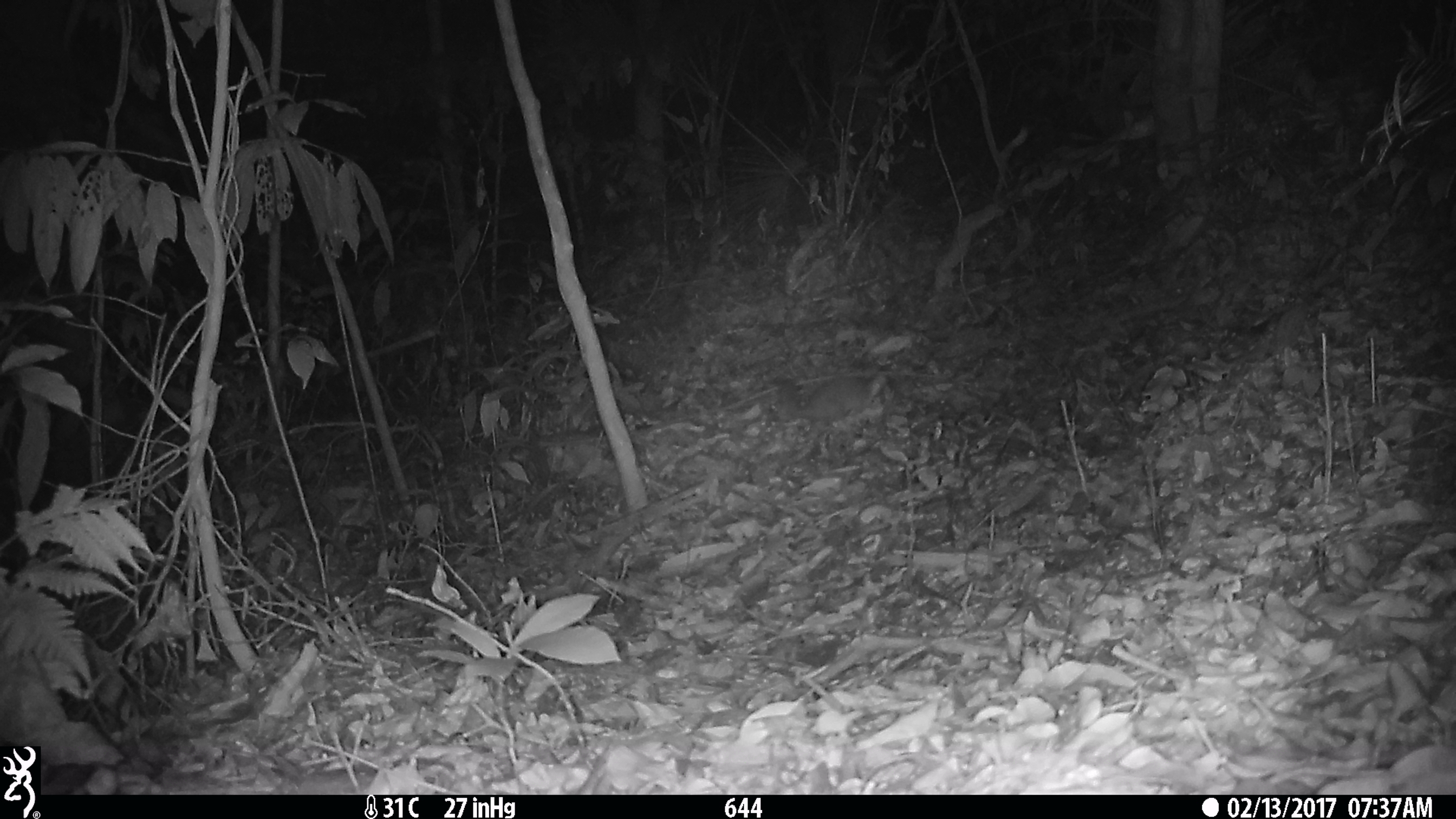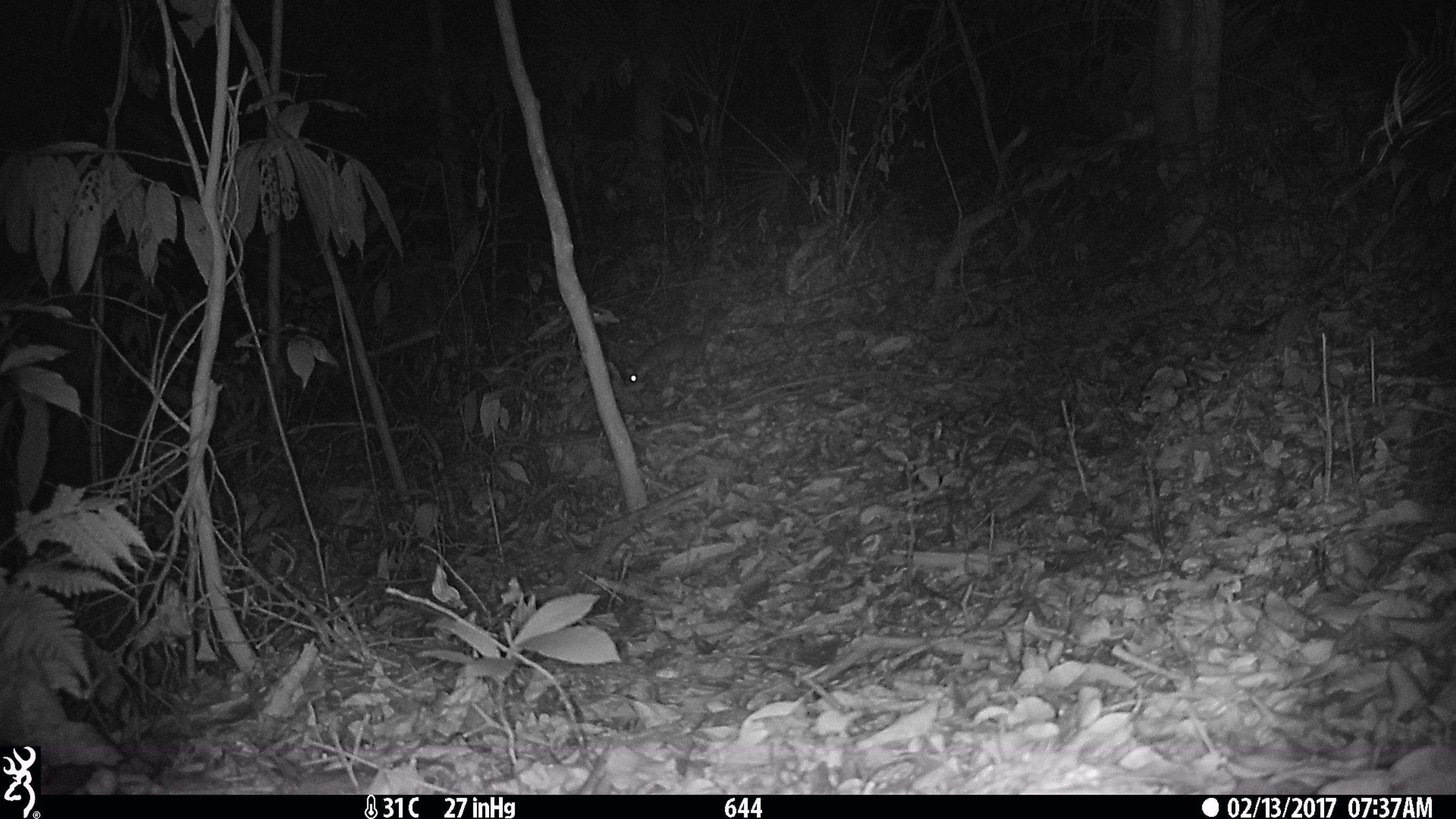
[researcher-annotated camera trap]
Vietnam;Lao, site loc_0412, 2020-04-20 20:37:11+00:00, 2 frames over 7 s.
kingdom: Animalia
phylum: Chordata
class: Mammalia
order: Carnivora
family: Mustelidae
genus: Melogale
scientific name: Melogale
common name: ferret badger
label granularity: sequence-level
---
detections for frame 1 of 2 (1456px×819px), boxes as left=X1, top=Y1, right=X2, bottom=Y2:
ferret badger: left=771, top=373, right=885, bottom=421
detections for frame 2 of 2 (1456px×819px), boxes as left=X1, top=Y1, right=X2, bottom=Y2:
ferret badger: left=624, top=316, right=711, bottom=385